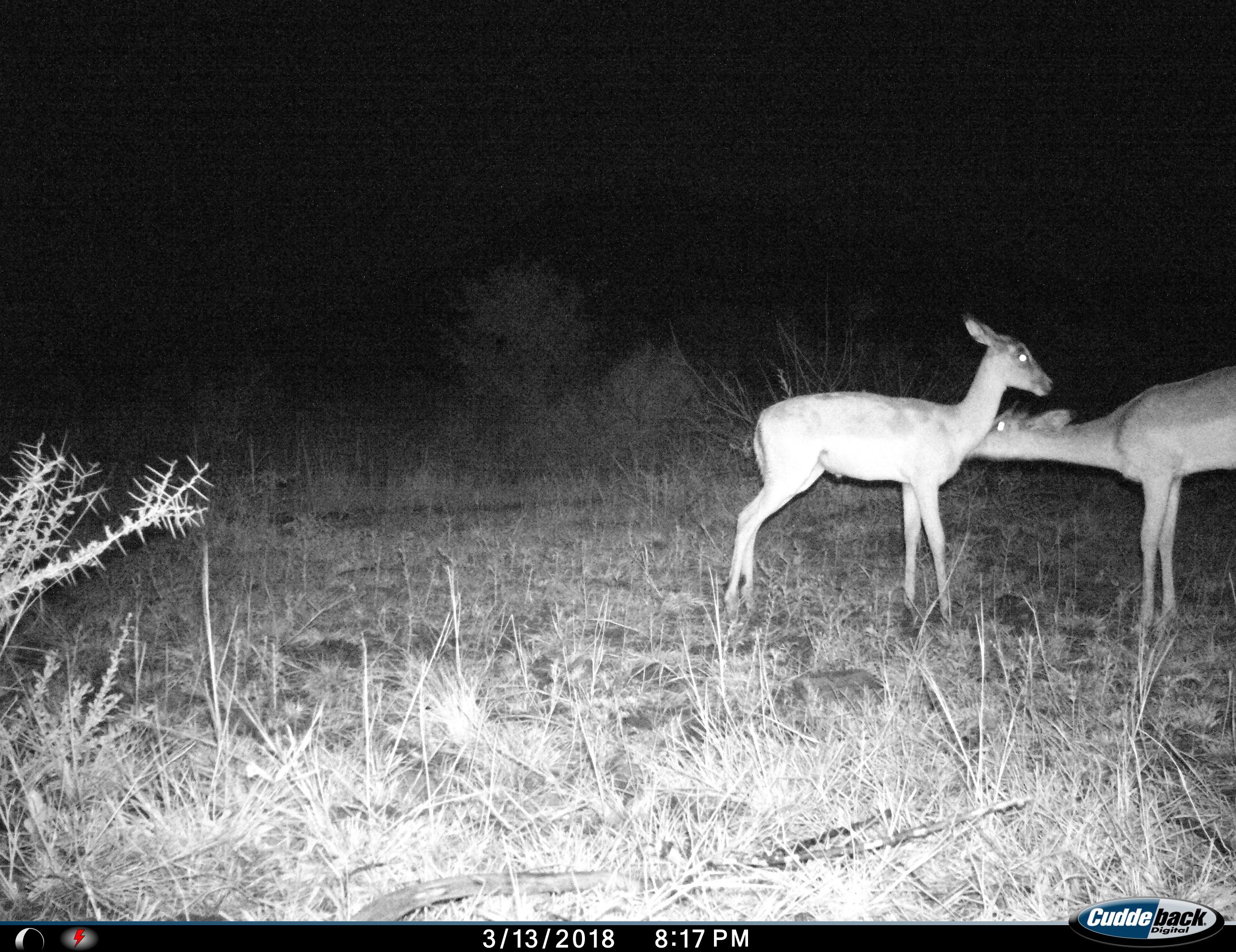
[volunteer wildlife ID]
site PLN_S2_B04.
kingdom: Animalia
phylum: Chordata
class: Mammalia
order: Artiodactyla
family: Bovidae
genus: Aepyceros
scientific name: Aepyceros melampus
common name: impala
Impala (Aepyceros melampus), count 2. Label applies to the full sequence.